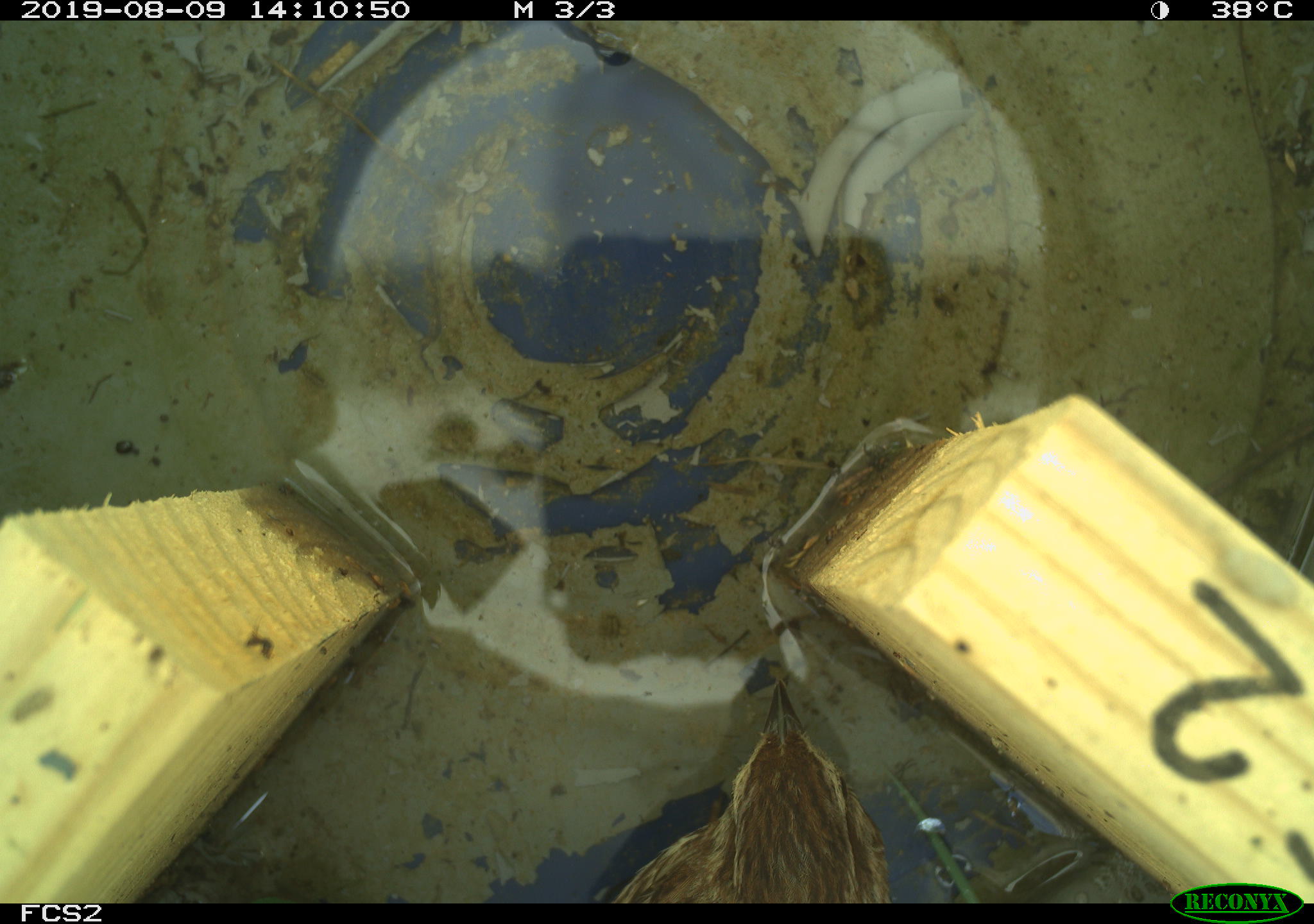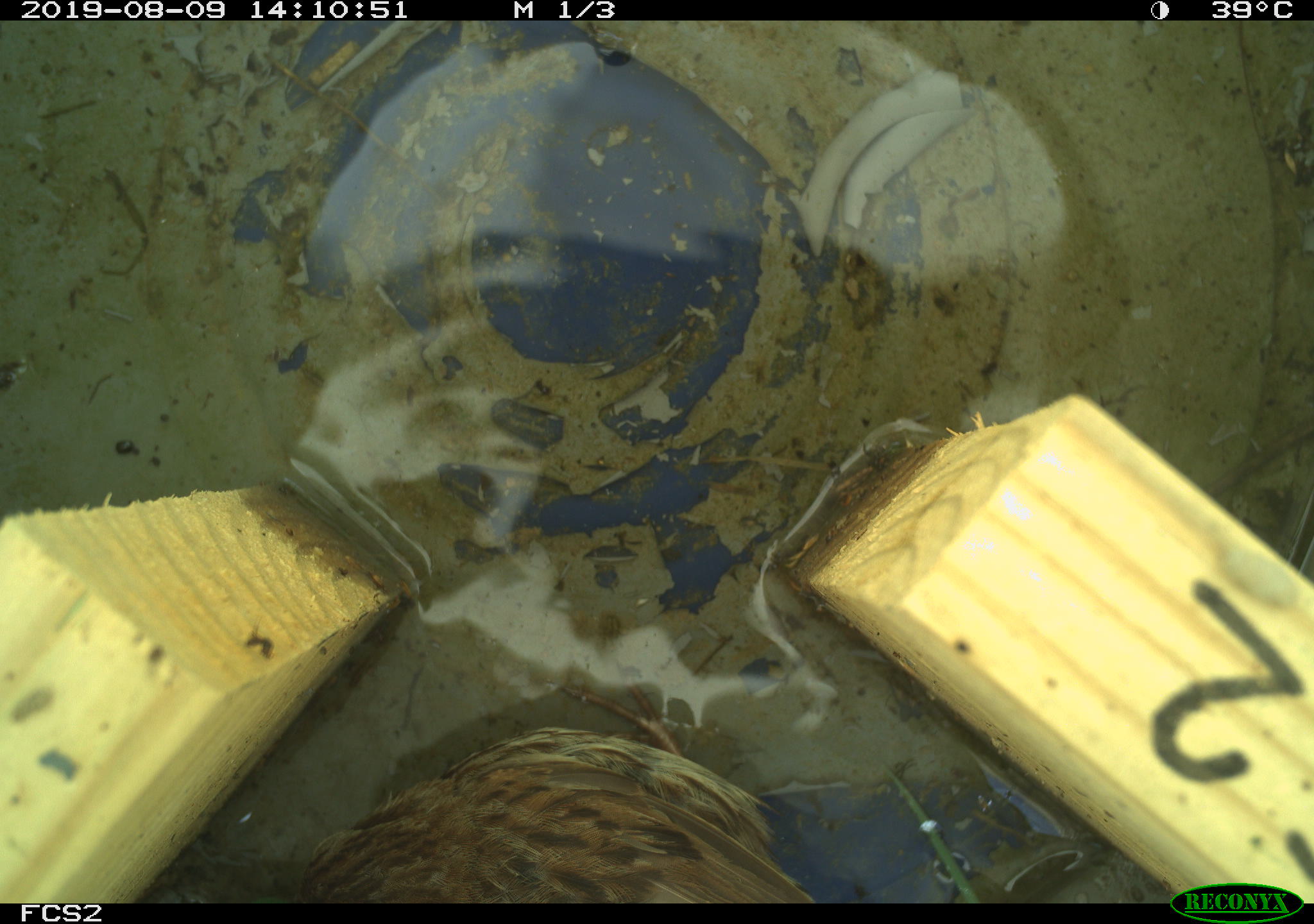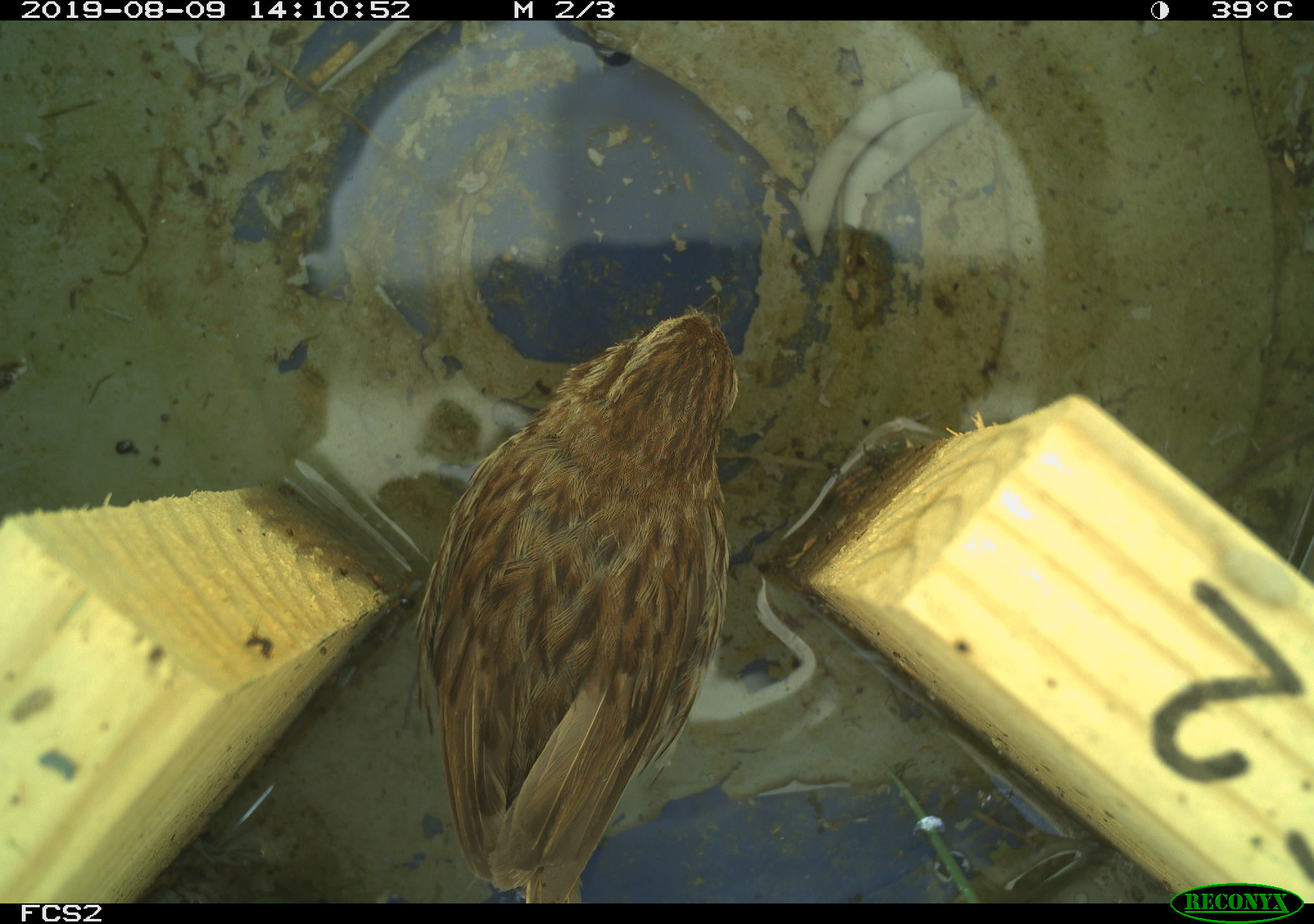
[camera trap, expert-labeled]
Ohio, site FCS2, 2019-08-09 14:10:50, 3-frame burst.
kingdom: Animalia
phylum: Chordata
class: Aves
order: Passeriformes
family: Passerellidae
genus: Melospiza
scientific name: Melospiza melodia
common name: song sparrow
Song sparrow (Melospiza melodia).